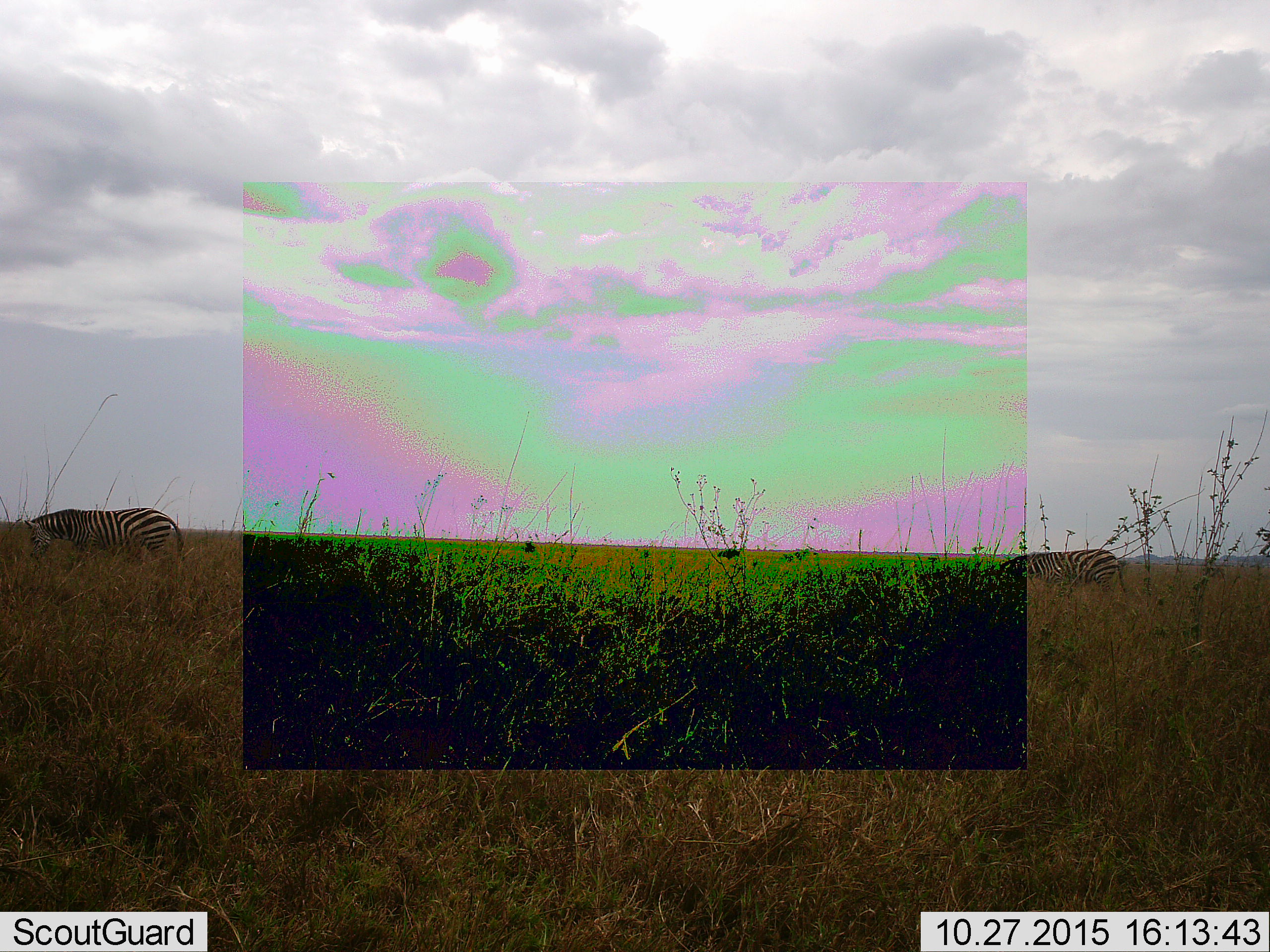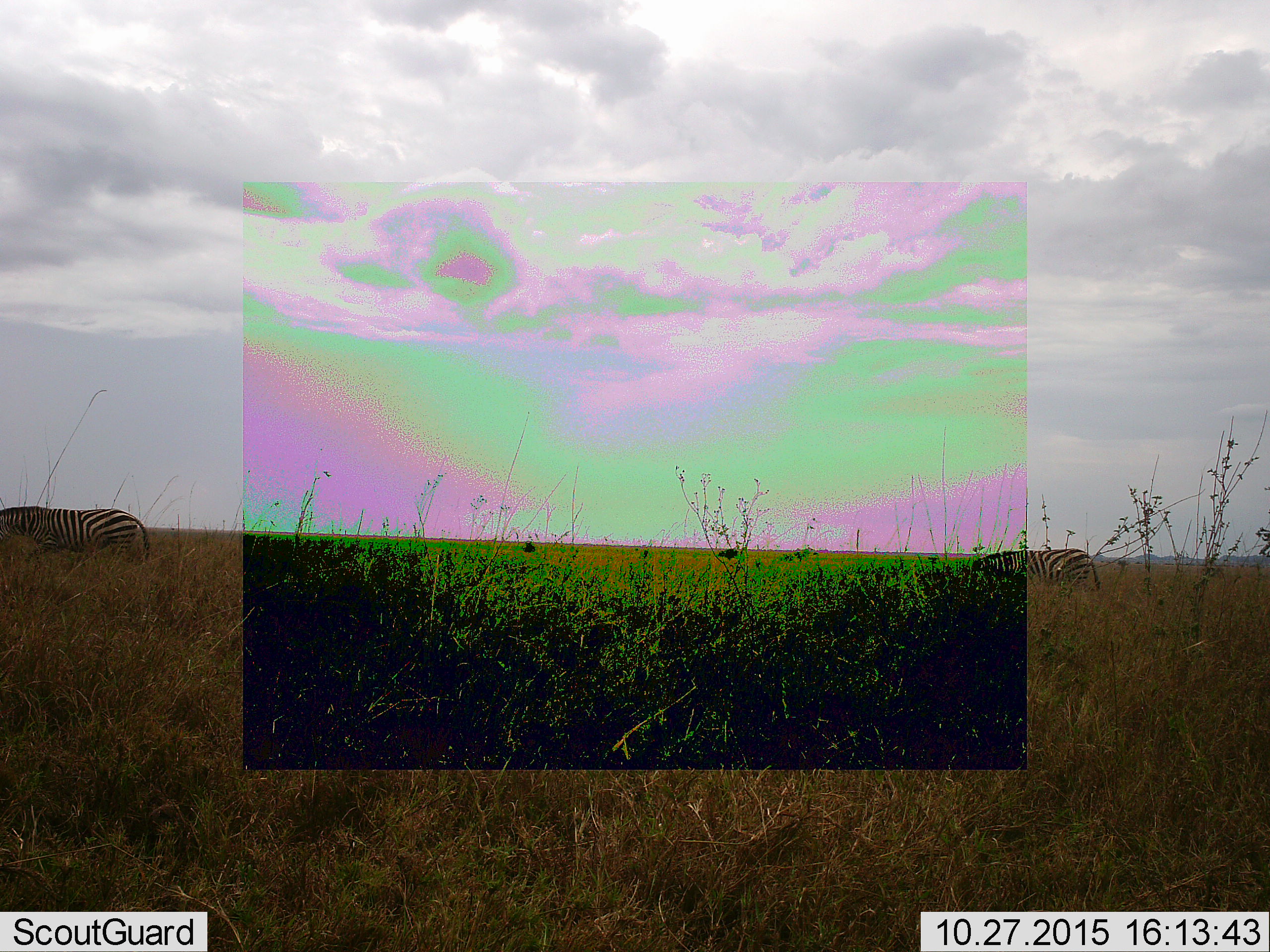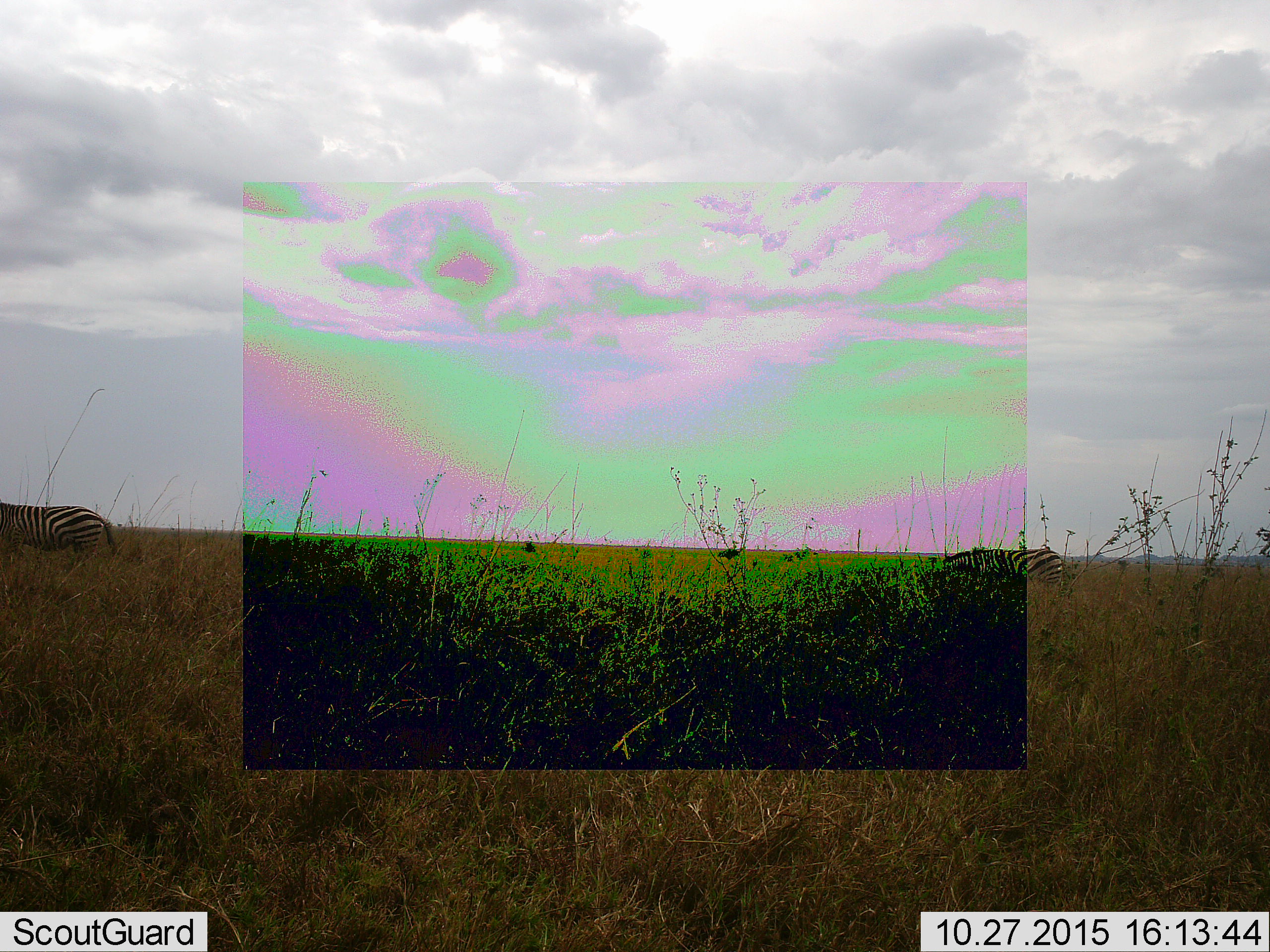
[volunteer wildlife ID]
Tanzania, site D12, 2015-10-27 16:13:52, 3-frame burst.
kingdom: Animalia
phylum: Chordata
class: Mammalia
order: Perissodactyla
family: Equidae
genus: Equus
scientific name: Equus quagga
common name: plains zebra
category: zebra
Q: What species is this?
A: Zebra (plains zebra) (Equus quagga).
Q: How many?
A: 2.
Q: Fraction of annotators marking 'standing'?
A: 0%.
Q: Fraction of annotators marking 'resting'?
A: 0%.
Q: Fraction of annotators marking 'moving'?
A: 100%.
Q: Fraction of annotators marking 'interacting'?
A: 0%.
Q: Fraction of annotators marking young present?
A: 0%.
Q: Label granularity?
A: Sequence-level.